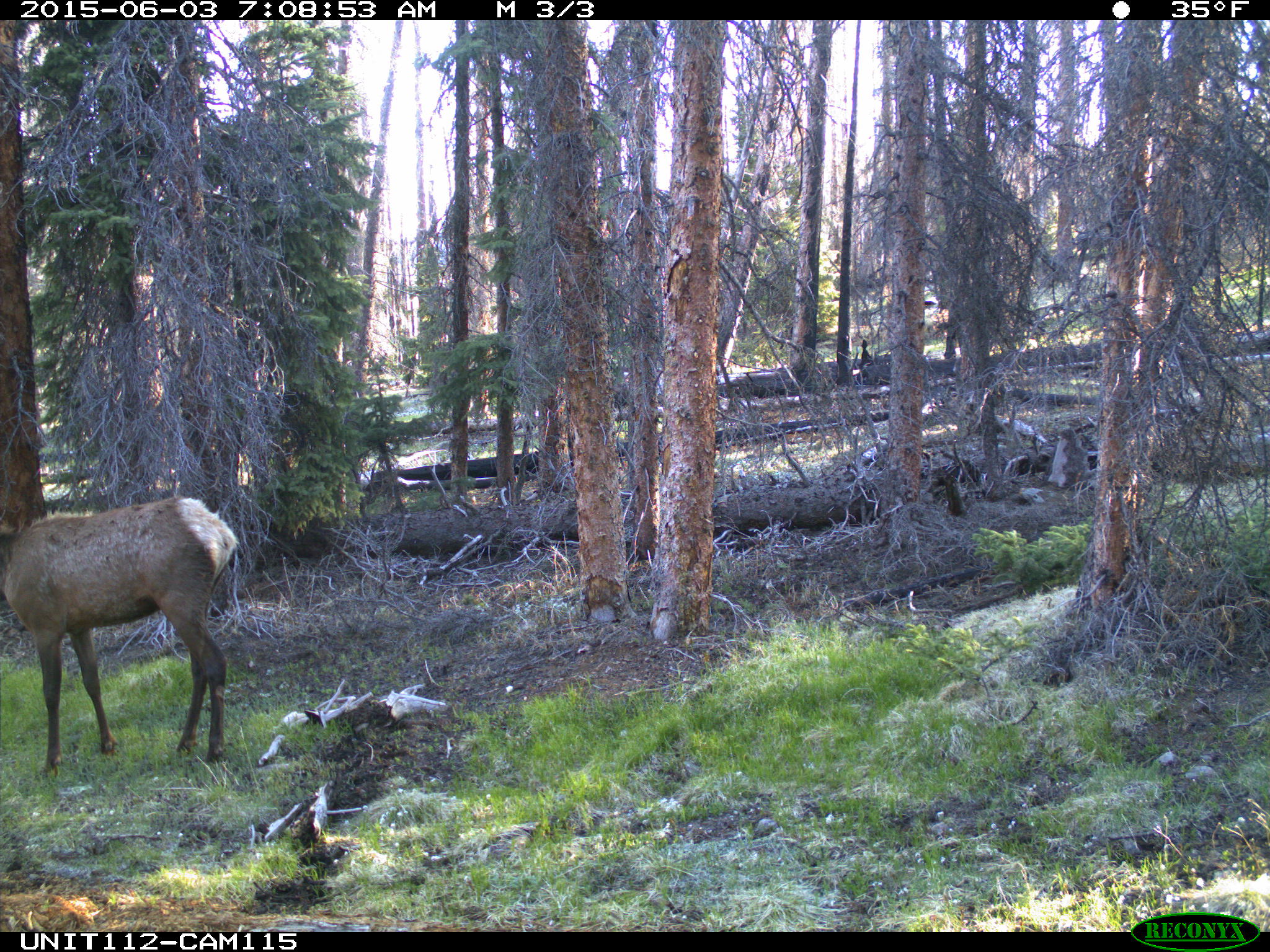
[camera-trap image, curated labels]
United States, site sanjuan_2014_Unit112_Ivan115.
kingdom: Animalia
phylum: Chordata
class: Mammalia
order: Artiodactyla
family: Cervidae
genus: Cervus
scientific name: Cervus elaphus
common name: red deer